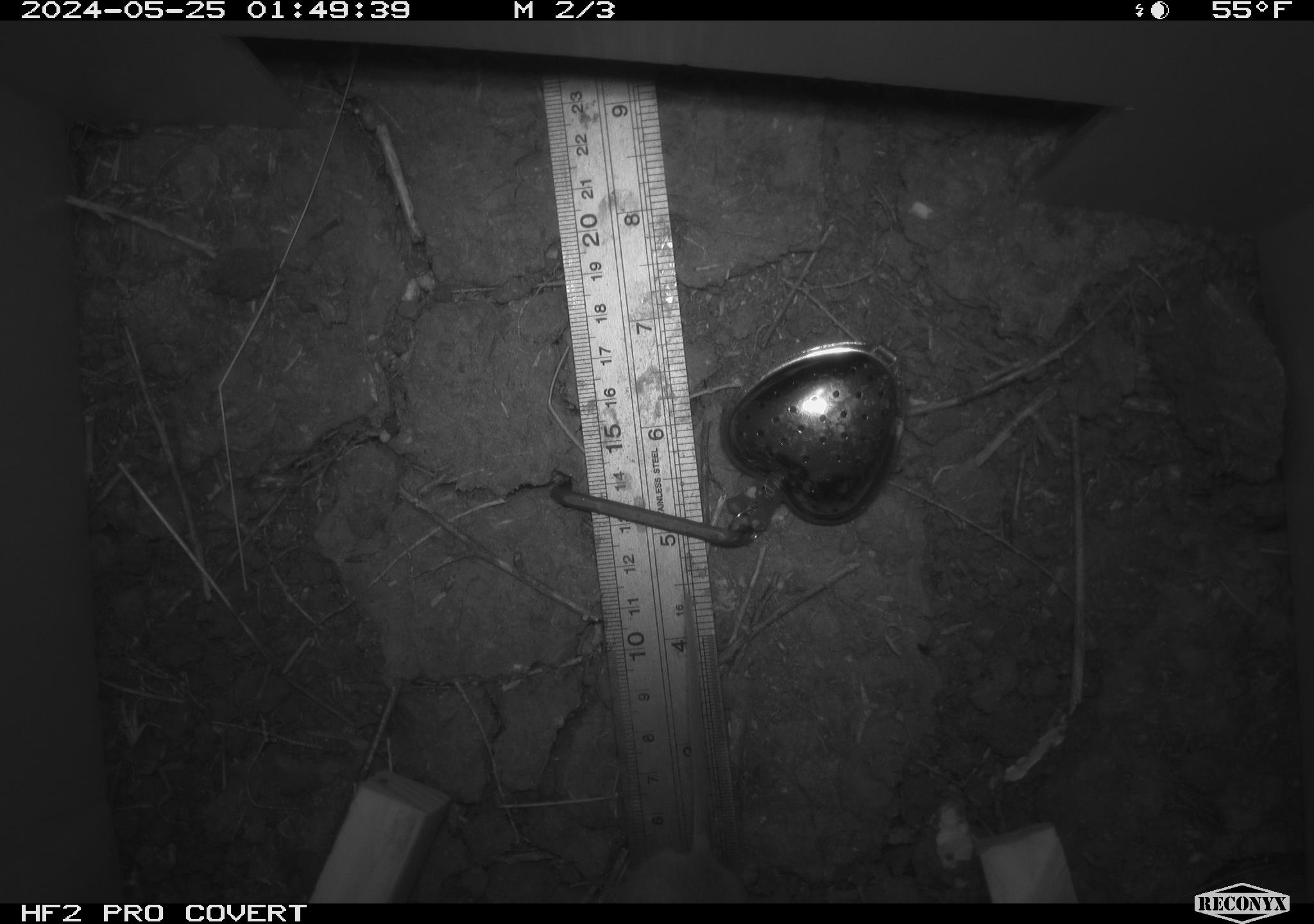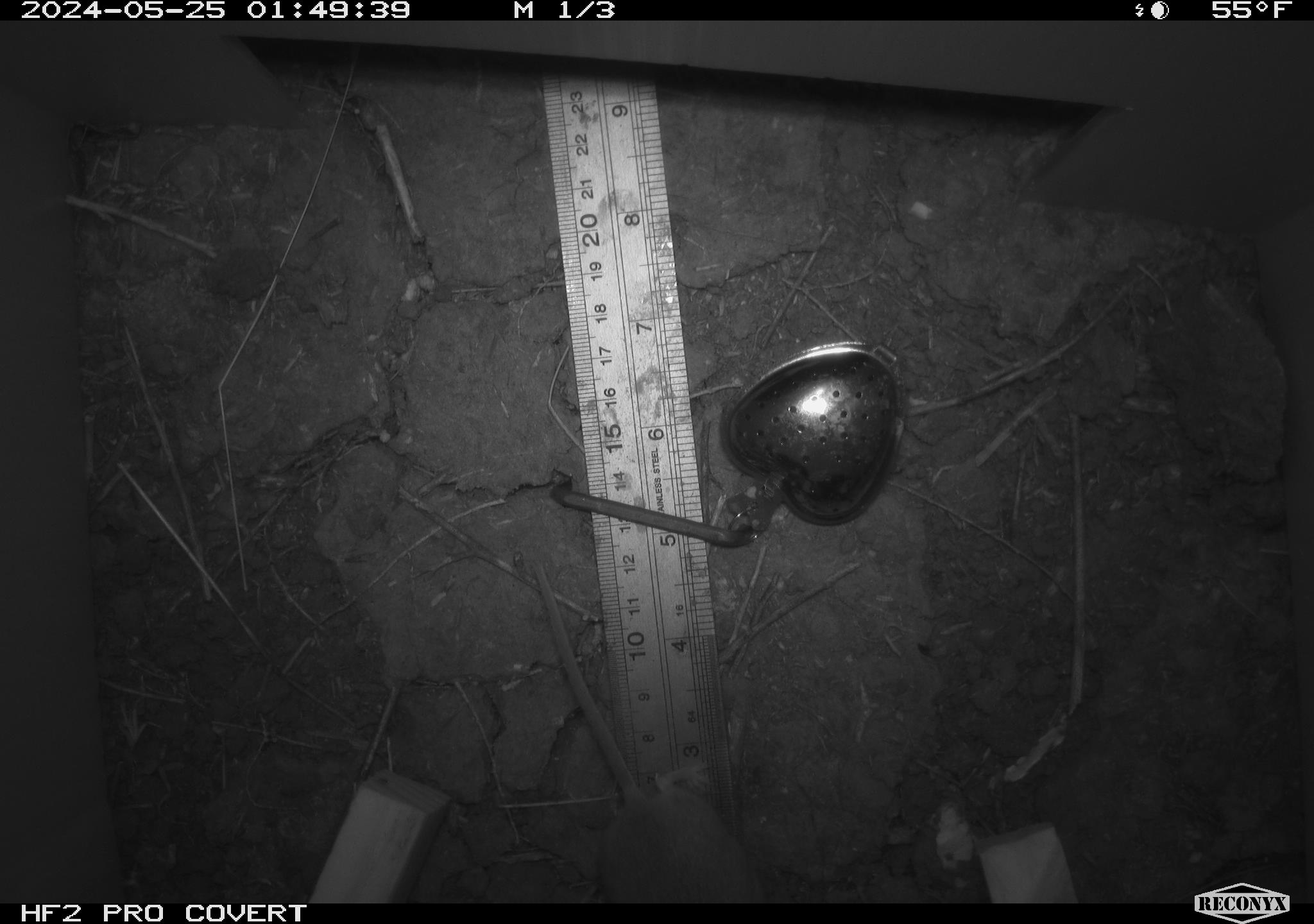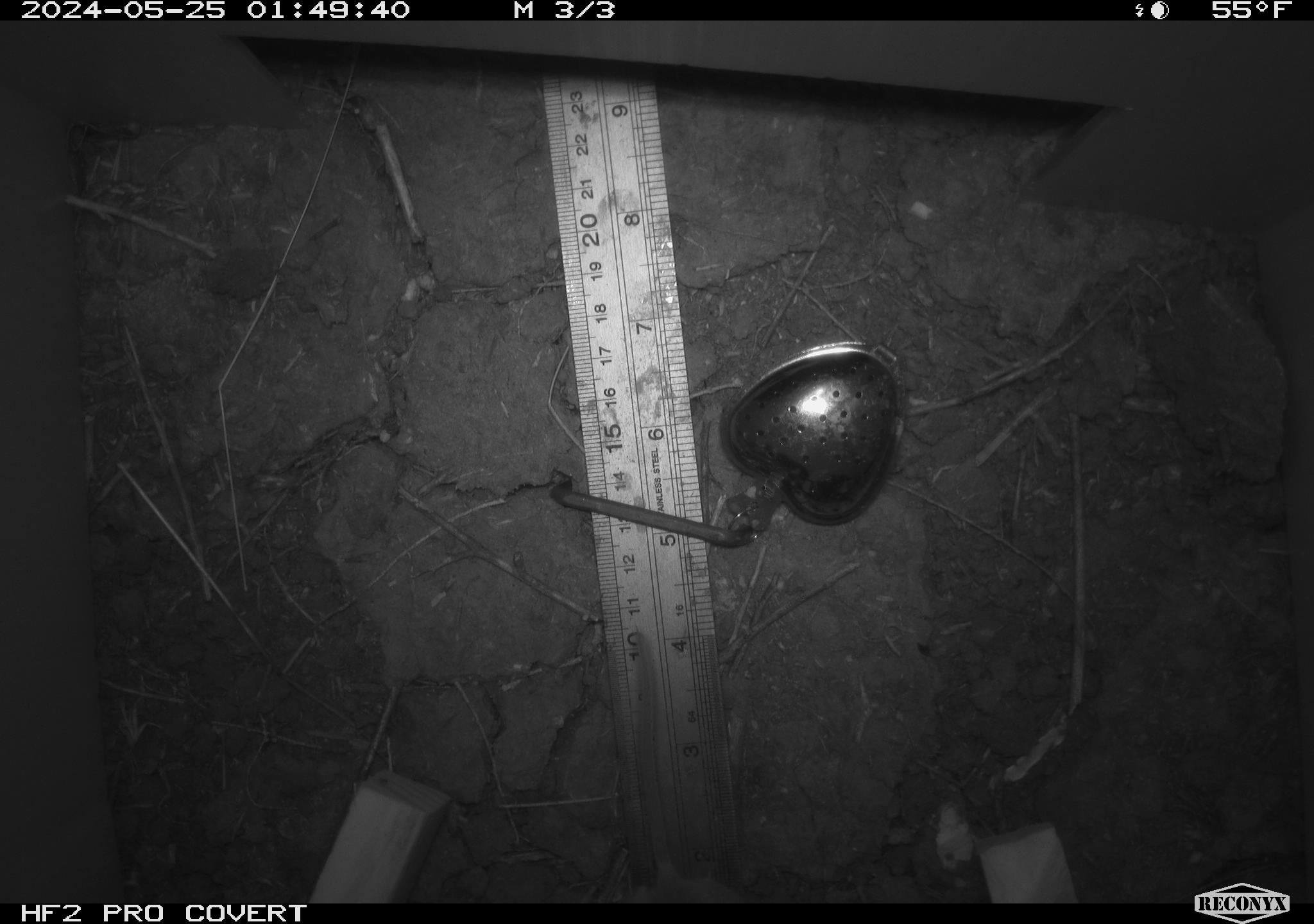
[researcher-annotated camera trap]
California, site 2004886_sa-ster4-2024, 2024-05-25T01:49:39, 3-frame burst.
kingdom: Animalia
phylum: Chordata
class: Mammalia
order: Rodentia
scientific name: Rodentia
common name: mouse species